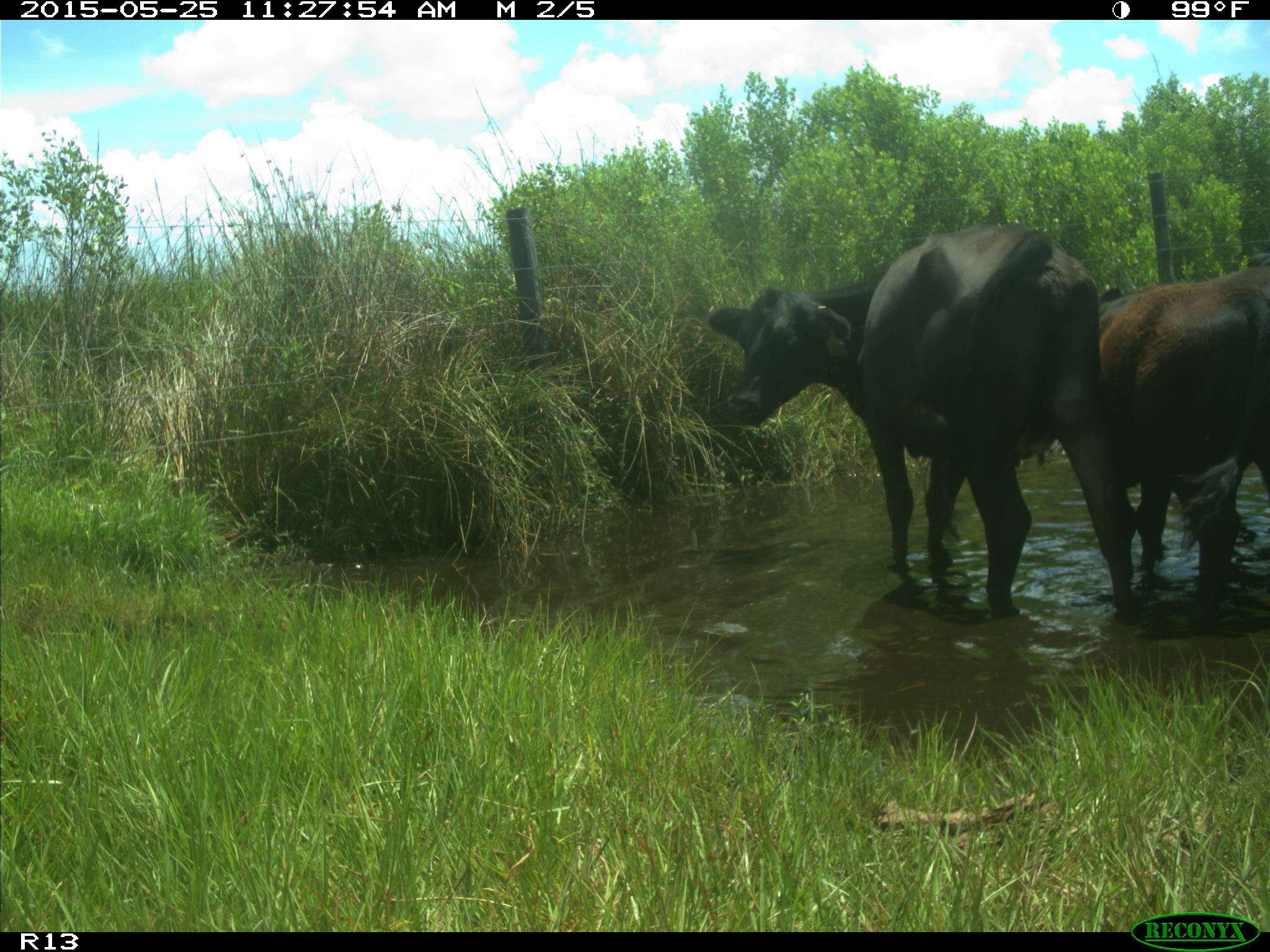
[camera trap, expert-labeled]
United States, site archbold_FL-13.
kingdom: Animalia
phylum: Chordata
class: Mammalia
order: Artiodactyla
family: Bovidae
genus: Bos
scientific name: Bos taurus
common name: domestic cow